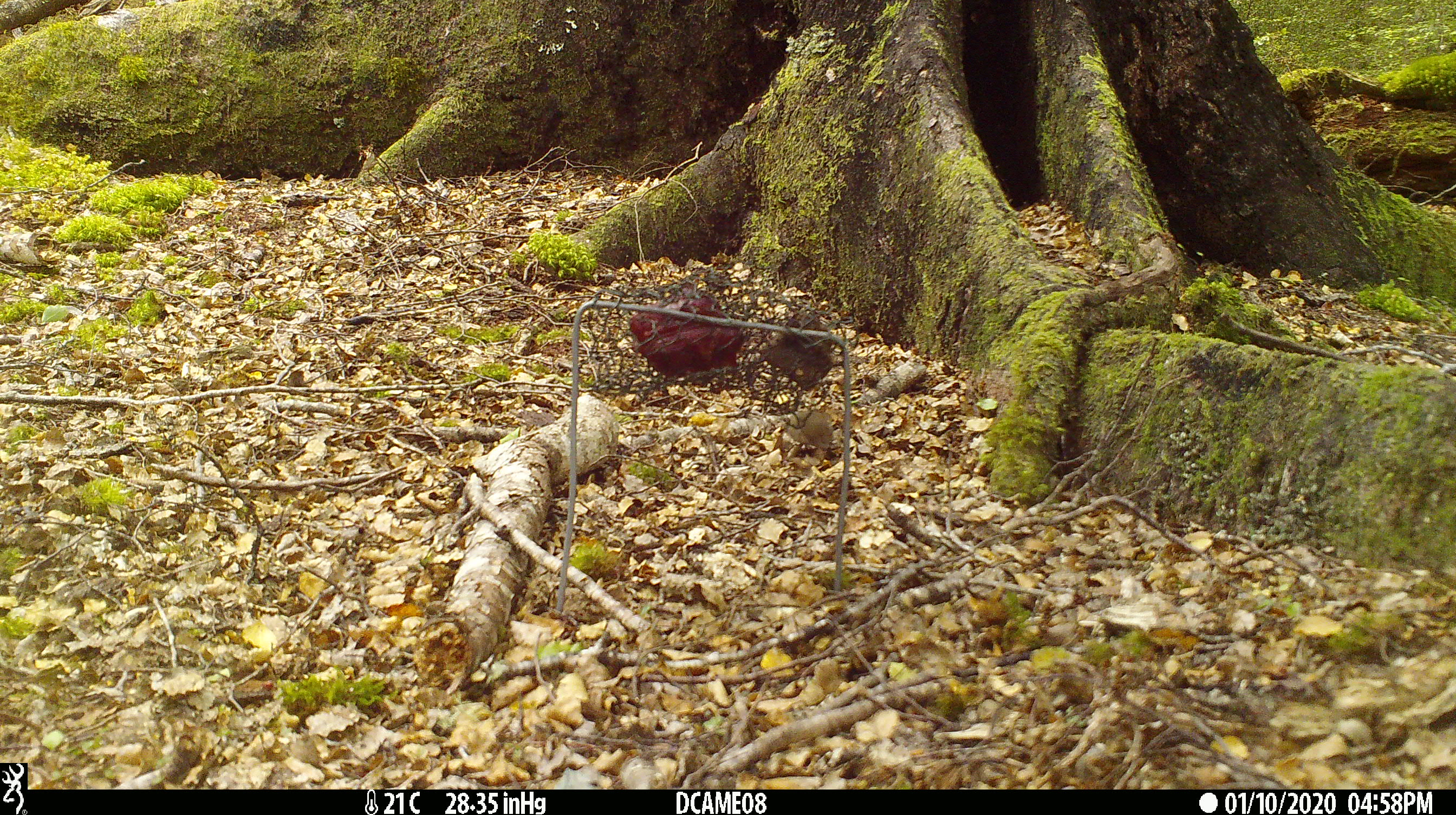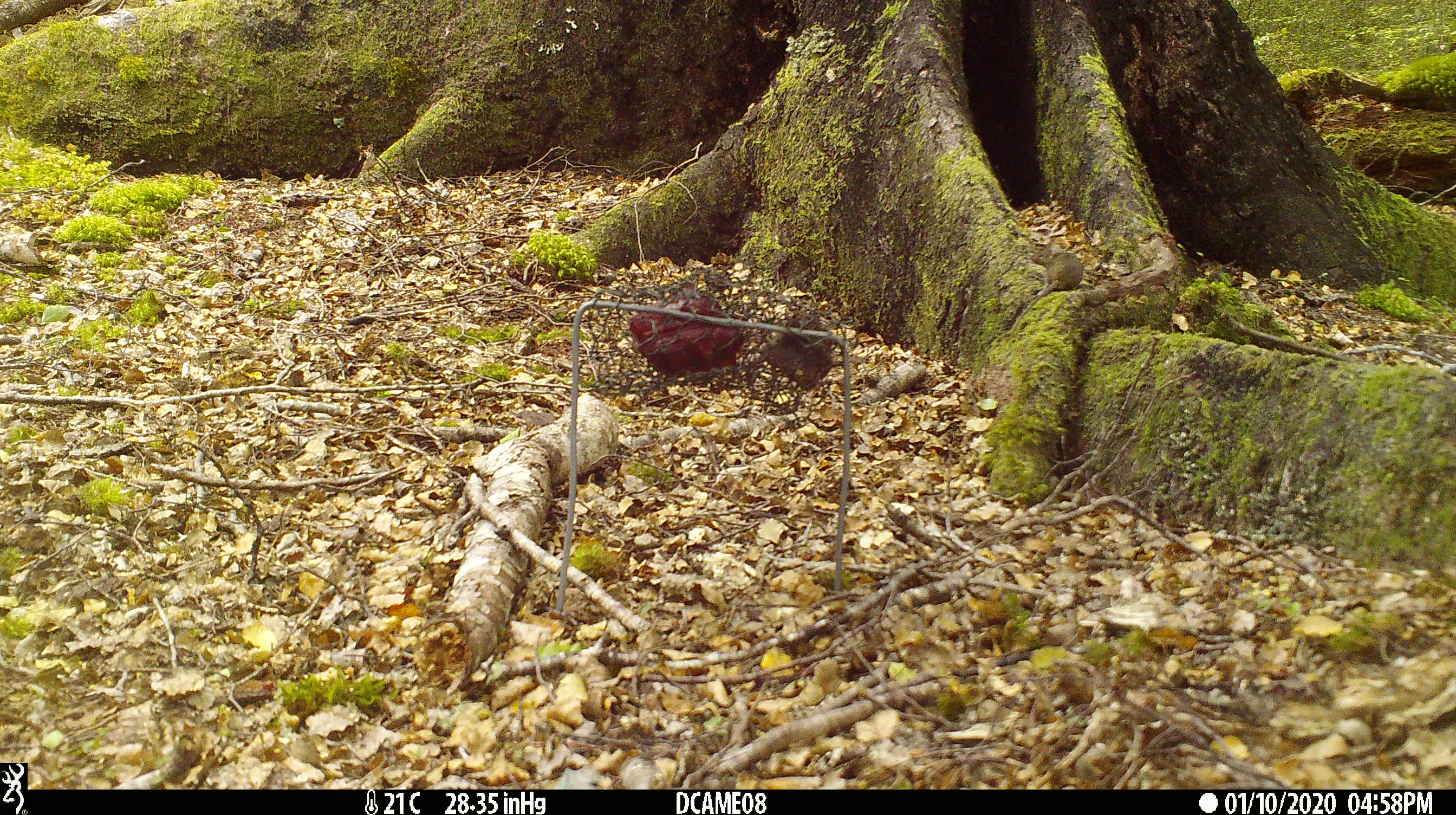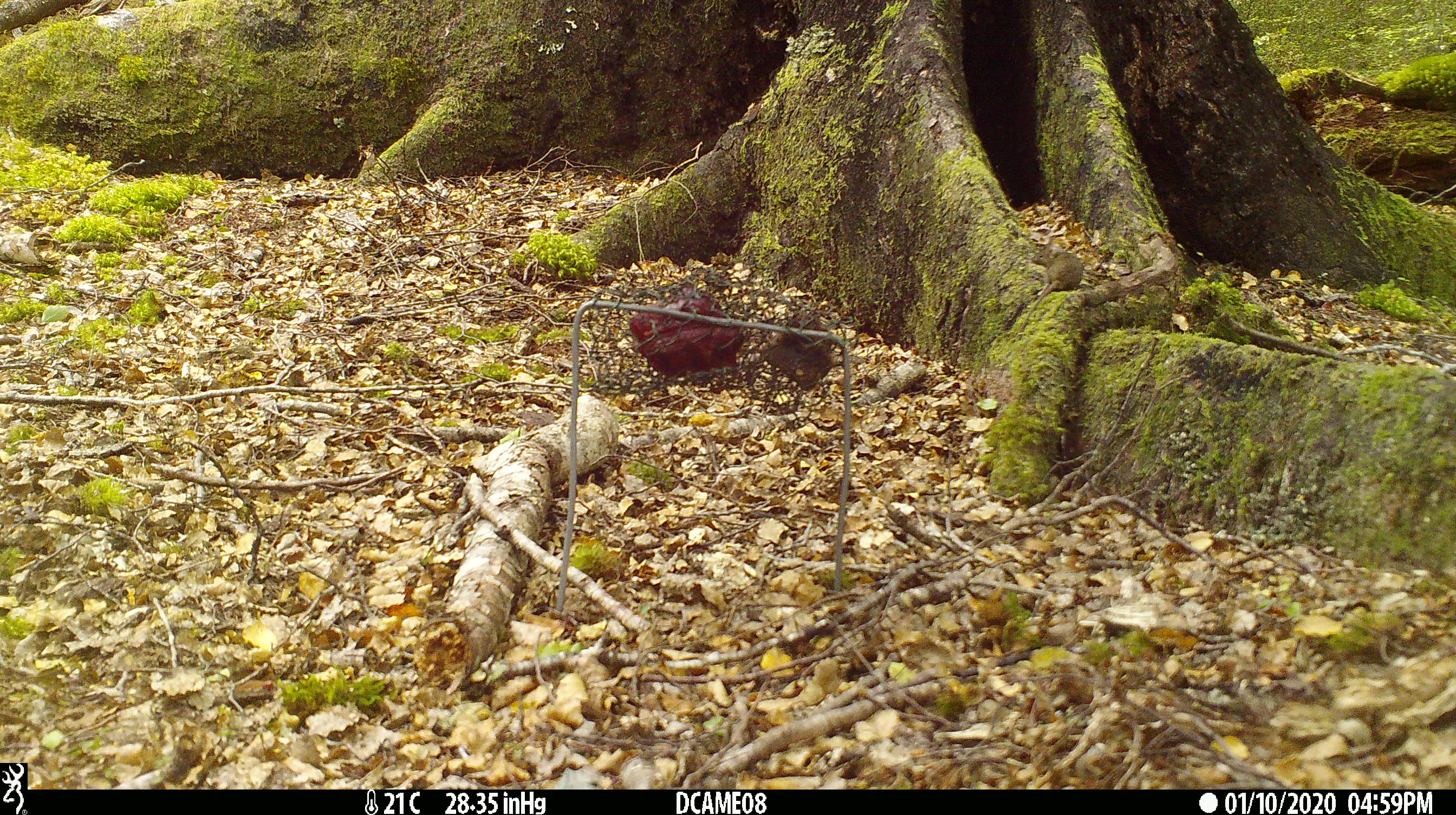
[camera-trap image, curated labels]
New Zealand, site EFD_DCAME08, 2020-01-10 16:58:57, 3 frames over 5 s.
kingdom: Animalia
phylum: Chordata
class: Mammalia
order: Rodentia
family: Muridae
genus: Mus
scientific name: Mus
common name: mouse